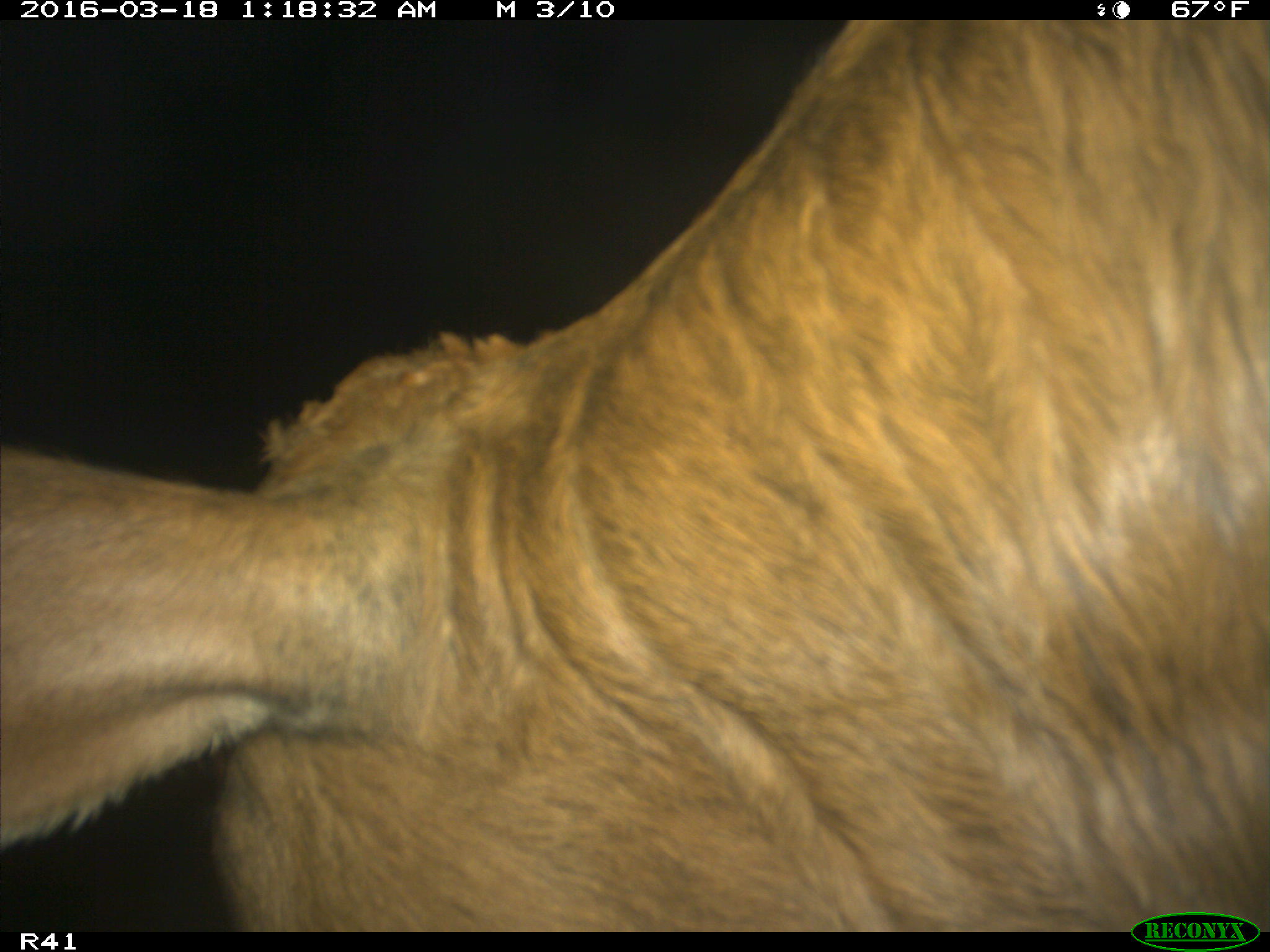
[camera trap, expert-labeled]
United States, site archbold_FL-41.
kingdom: Animalia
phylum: Chordata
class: Mammalia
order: Artiodactyla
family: Bovidae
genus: Bos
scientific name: Bos taurus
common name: domestic cow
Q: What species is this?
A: Bos taurus (domestic cow).